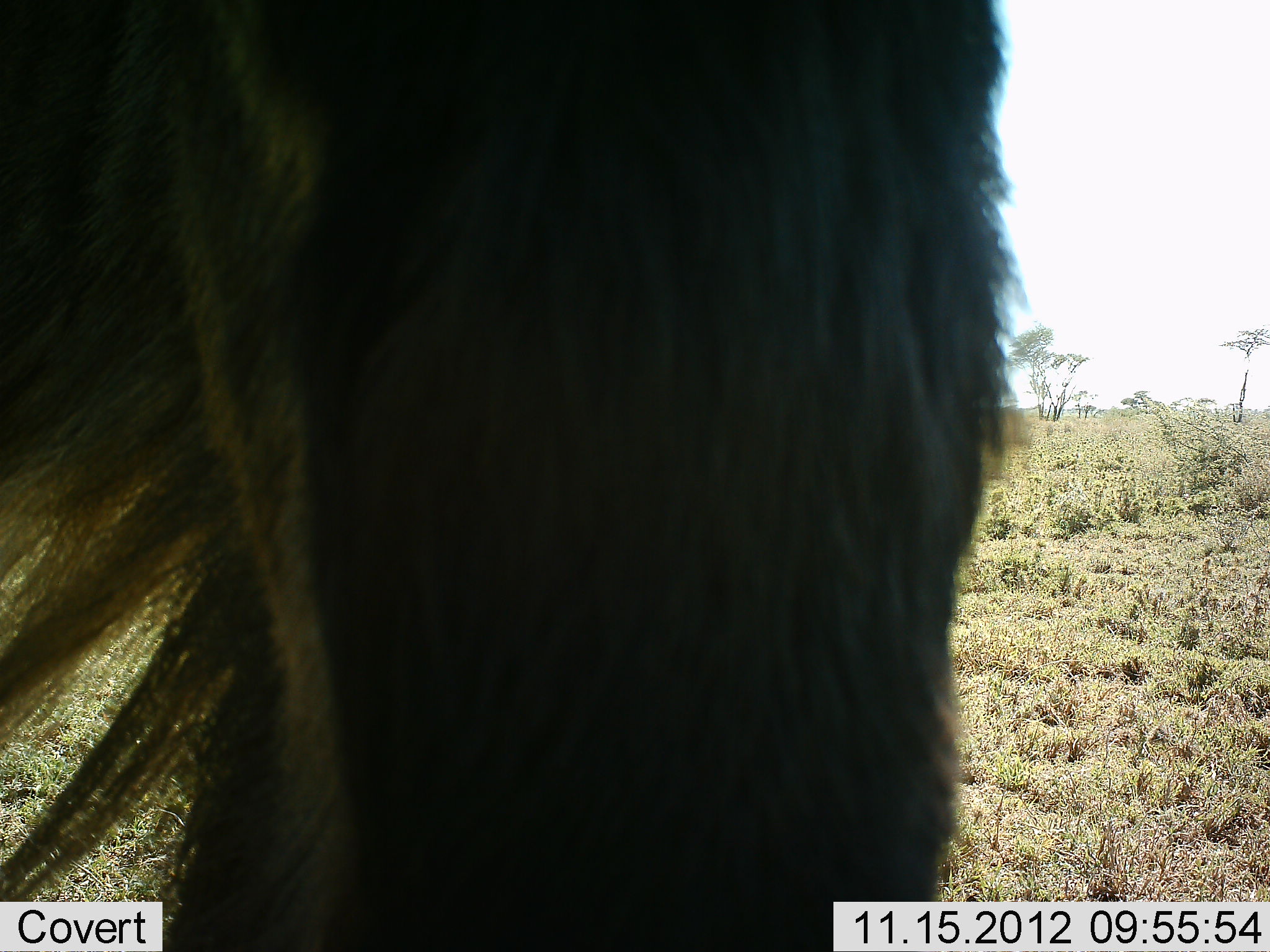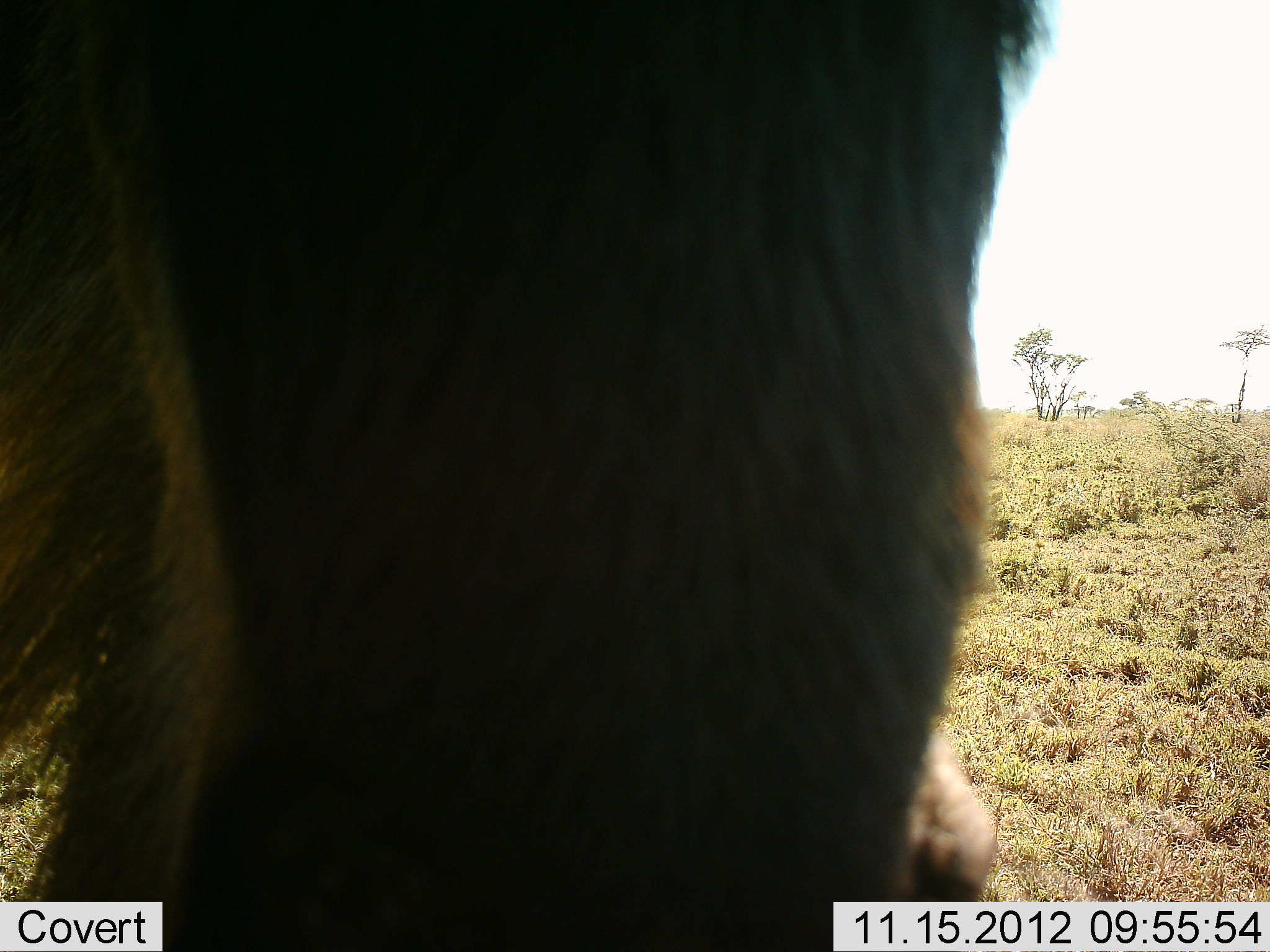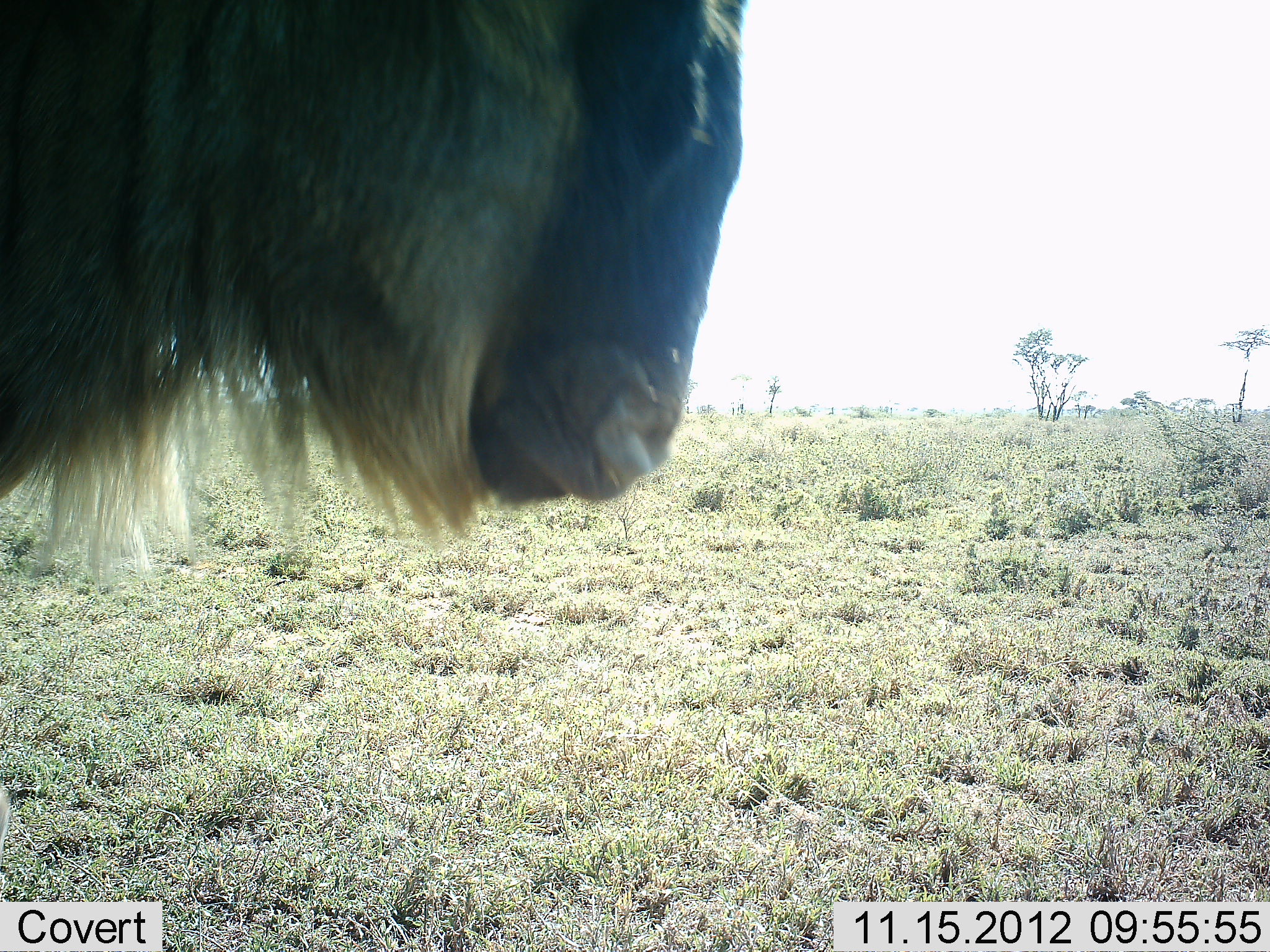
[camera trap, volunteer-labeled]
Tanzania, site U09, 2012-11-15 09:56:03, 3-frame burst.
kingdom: Animalia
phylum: Chordata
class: Mammalia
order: Artiodactyla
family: Bovidae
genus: Connochaetes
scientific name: Connochaetes taurinus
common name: blue wildebeest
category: wildebeest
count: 1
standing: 80%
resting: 0%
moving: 10%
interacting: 0%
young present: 0%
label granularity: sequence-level